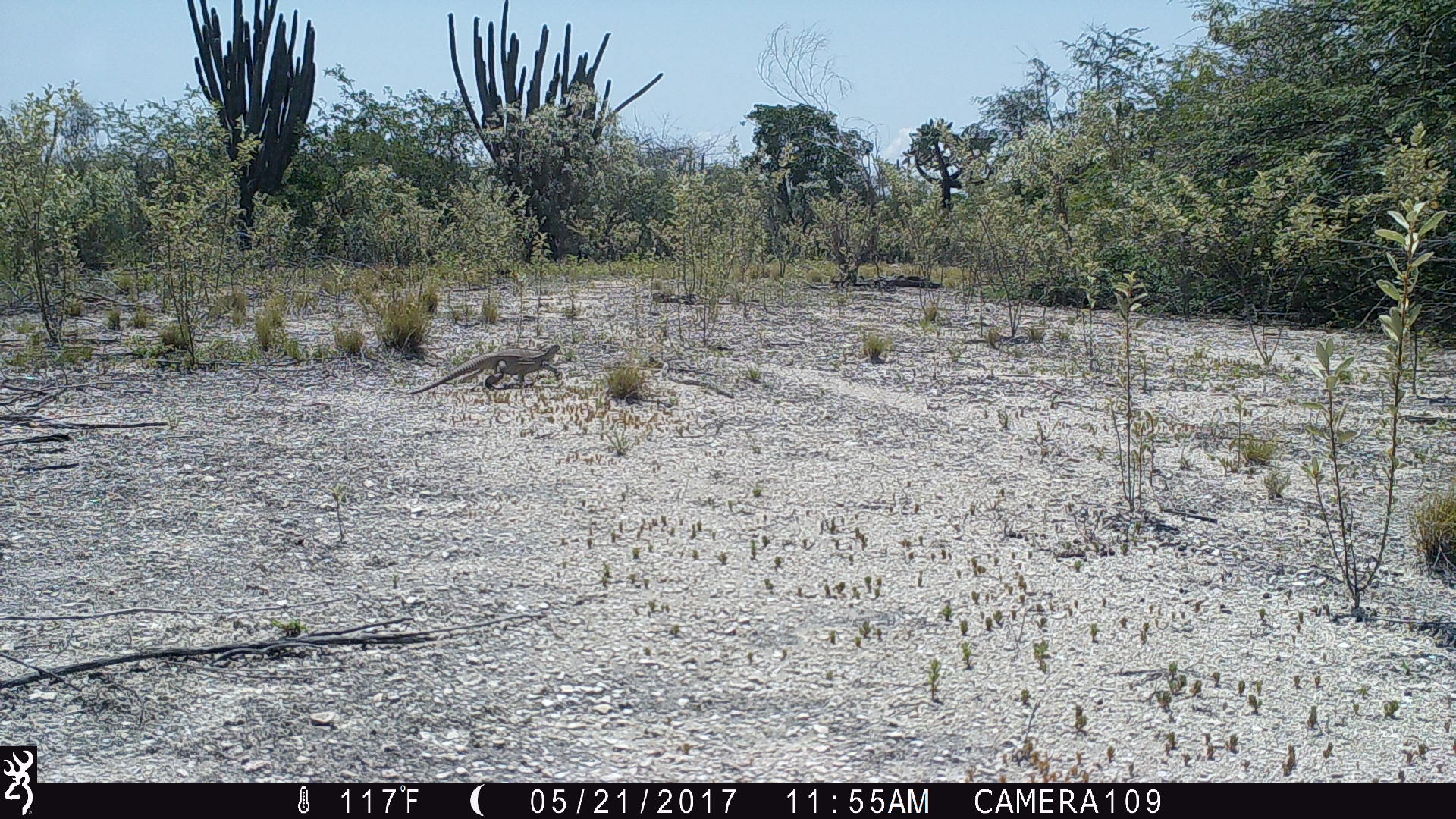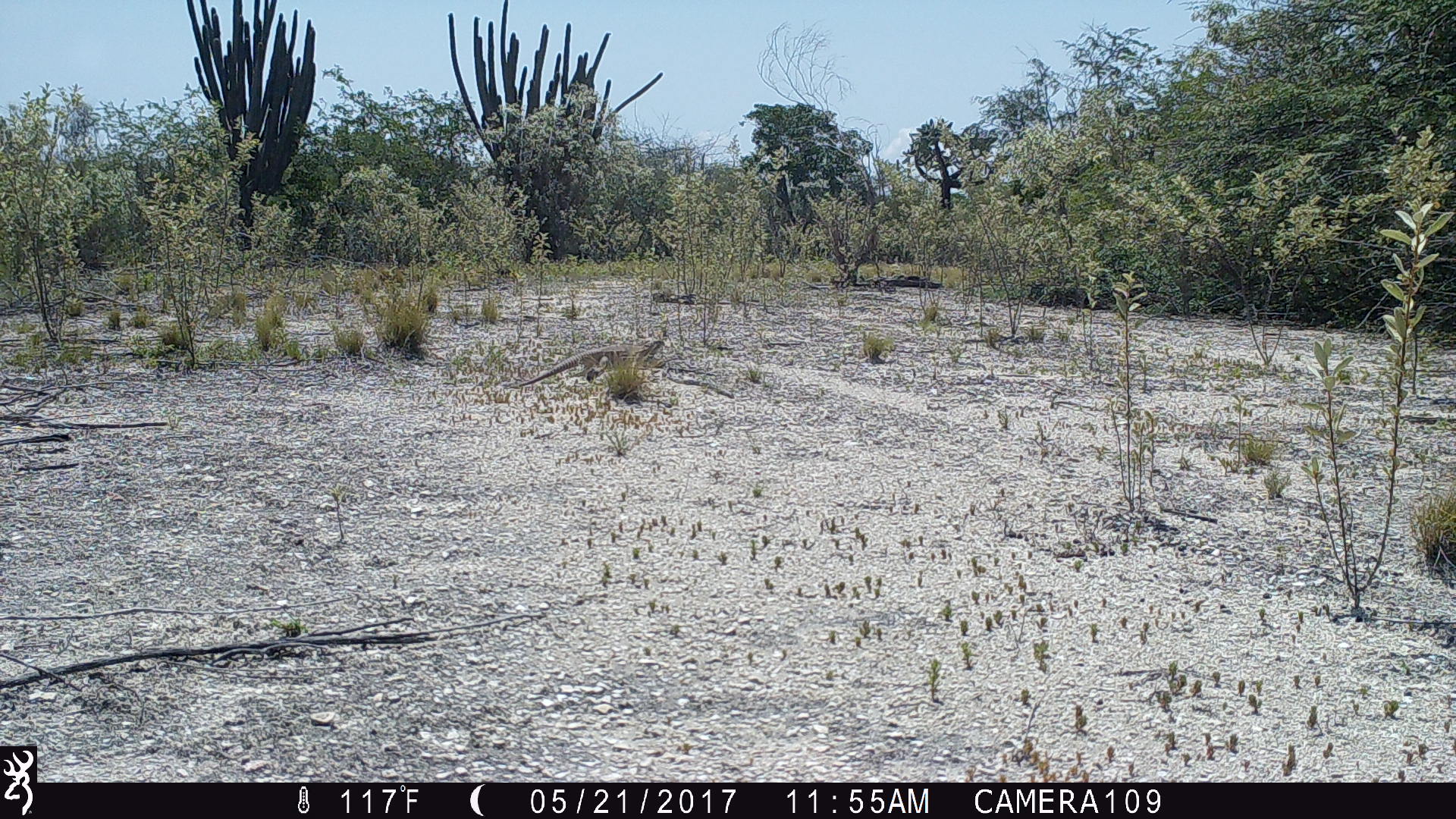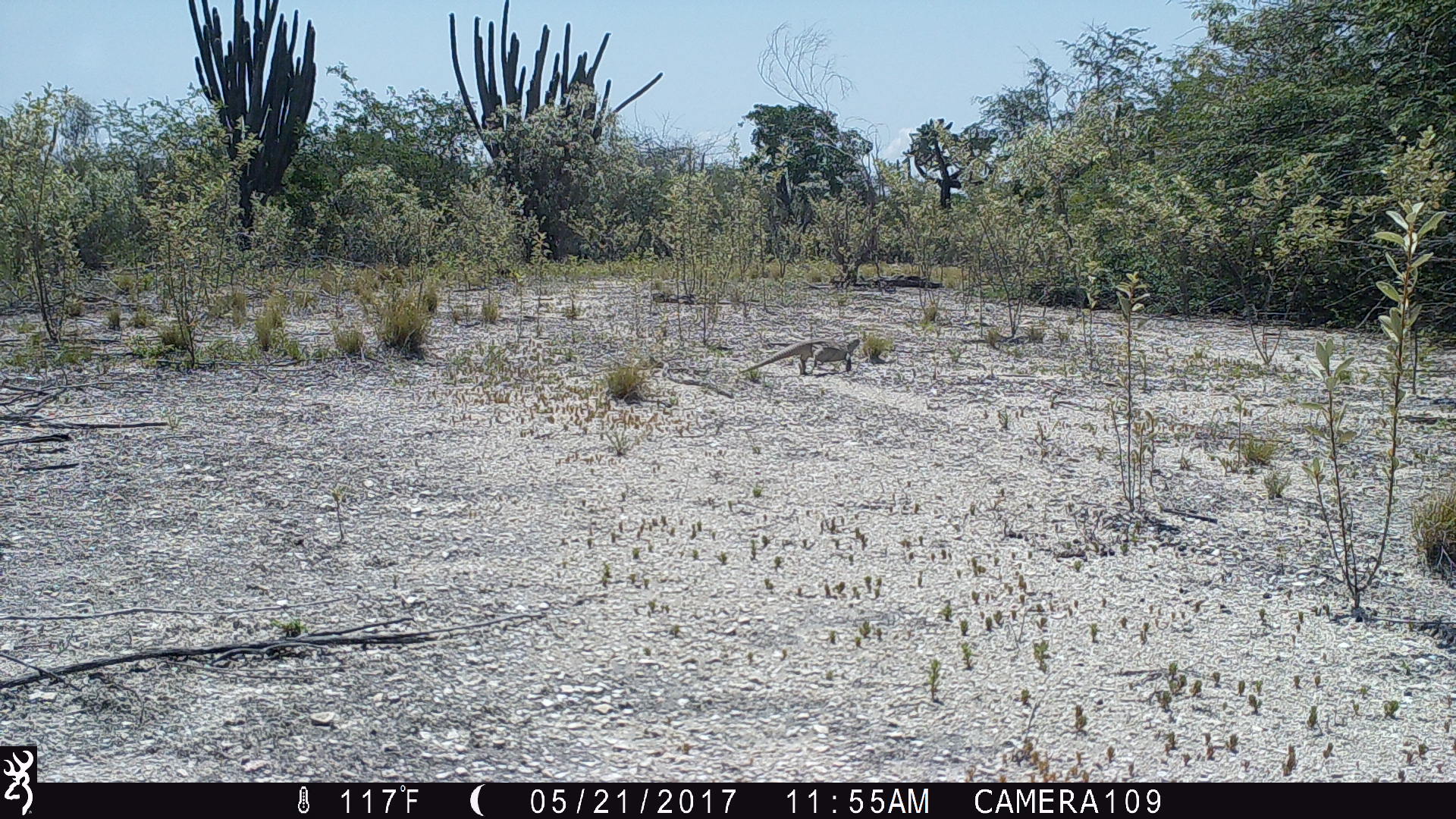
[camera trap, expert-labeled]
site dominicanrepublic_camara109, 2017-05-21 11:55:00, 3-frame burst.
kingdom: Animalia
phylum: Chordata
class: Reptilia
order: Squamata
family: Iguanidae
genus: Iguana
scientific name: Iguana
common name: typical iguanas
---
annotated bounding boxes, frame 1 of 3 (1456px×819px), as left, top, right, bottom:
iguana: 402, 340, 564, 397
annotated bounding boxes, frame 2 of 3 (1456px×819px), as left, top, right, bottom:
iguana: 506, 328, 669, 392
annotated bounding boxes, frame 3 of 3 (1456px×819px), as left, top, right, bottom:
iguana: 739, 337, 861, 376